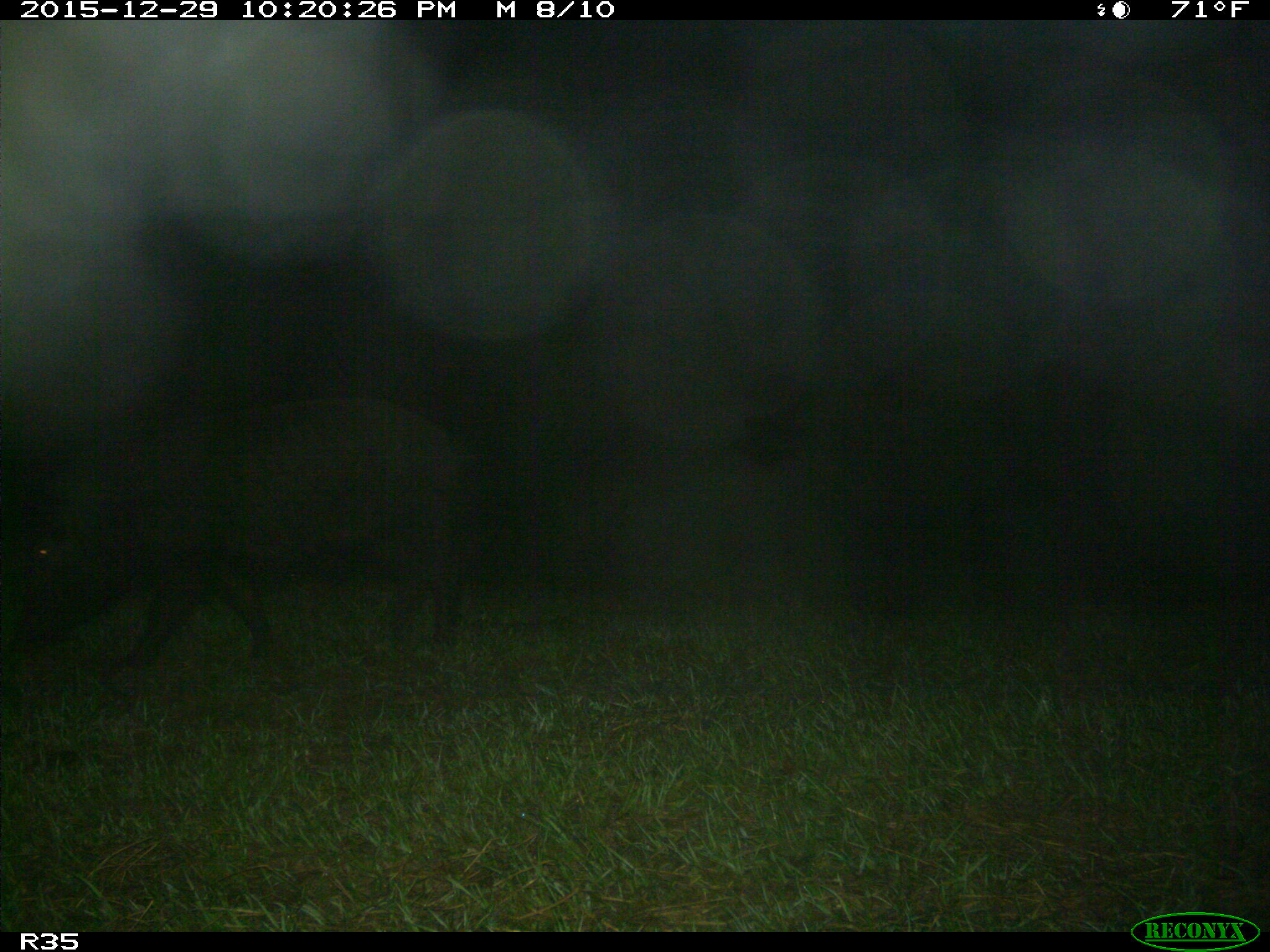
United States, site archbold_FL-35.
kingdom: Animalia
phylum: Chordata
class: Mammalia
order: Artiodactyla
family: Suidae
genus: Sus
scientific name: Sus scrofa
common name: wild boar